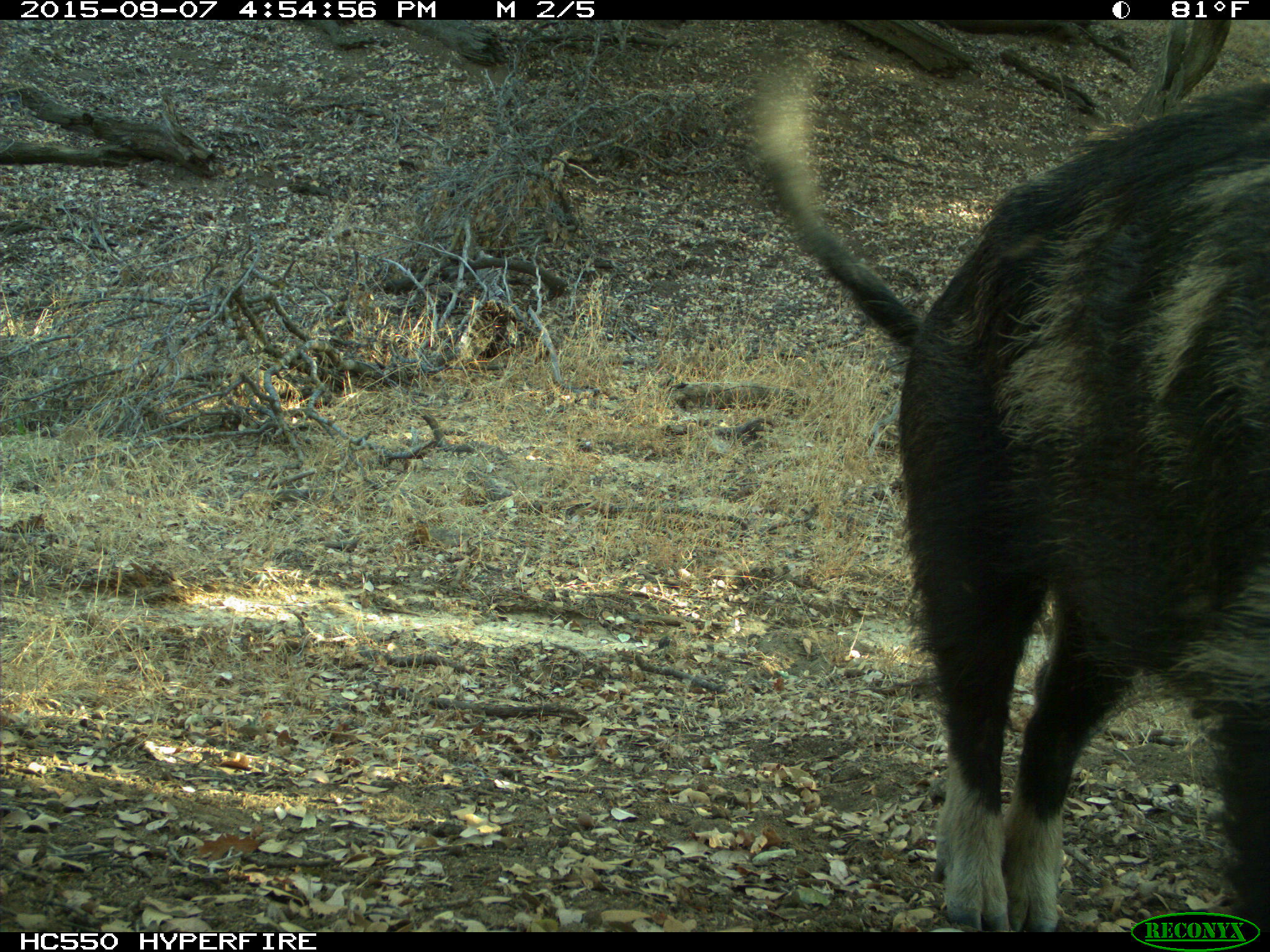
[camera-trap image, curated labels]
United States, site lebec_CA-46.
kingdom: Animalia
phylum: Chordata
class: Mammalia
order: Artiodactyla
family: Suidae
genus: Sus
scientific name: Sus scrofa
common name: wild boar